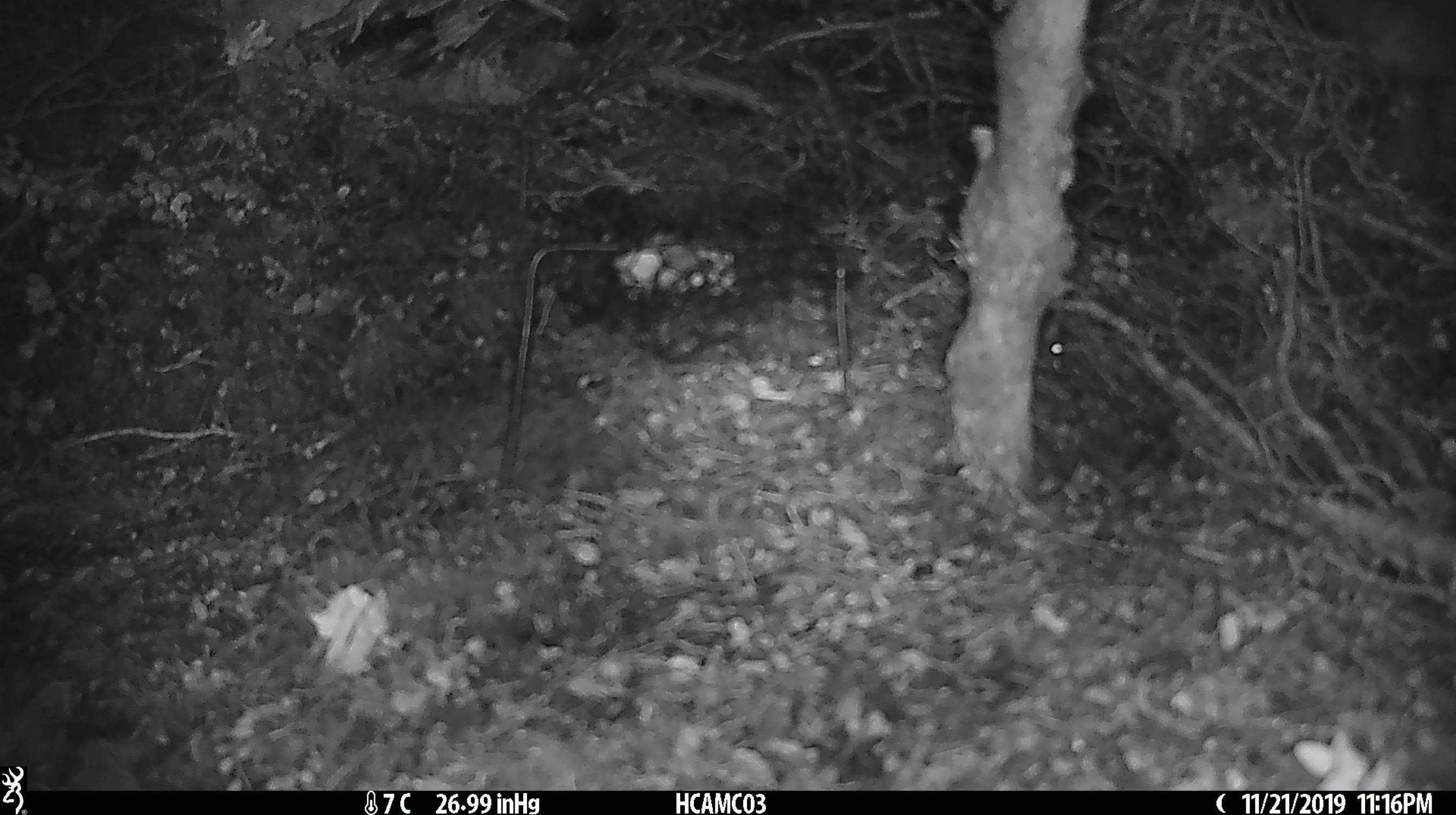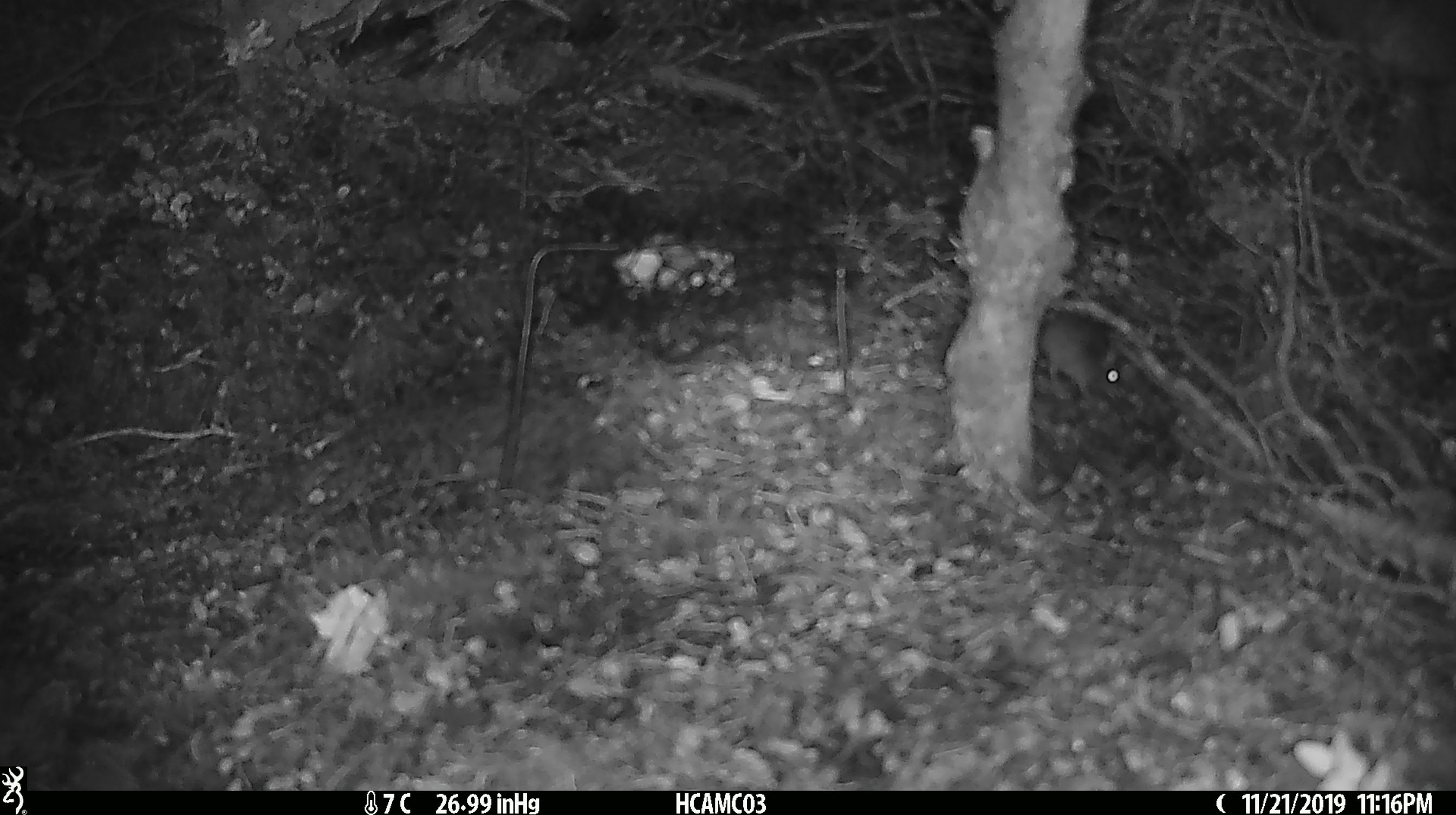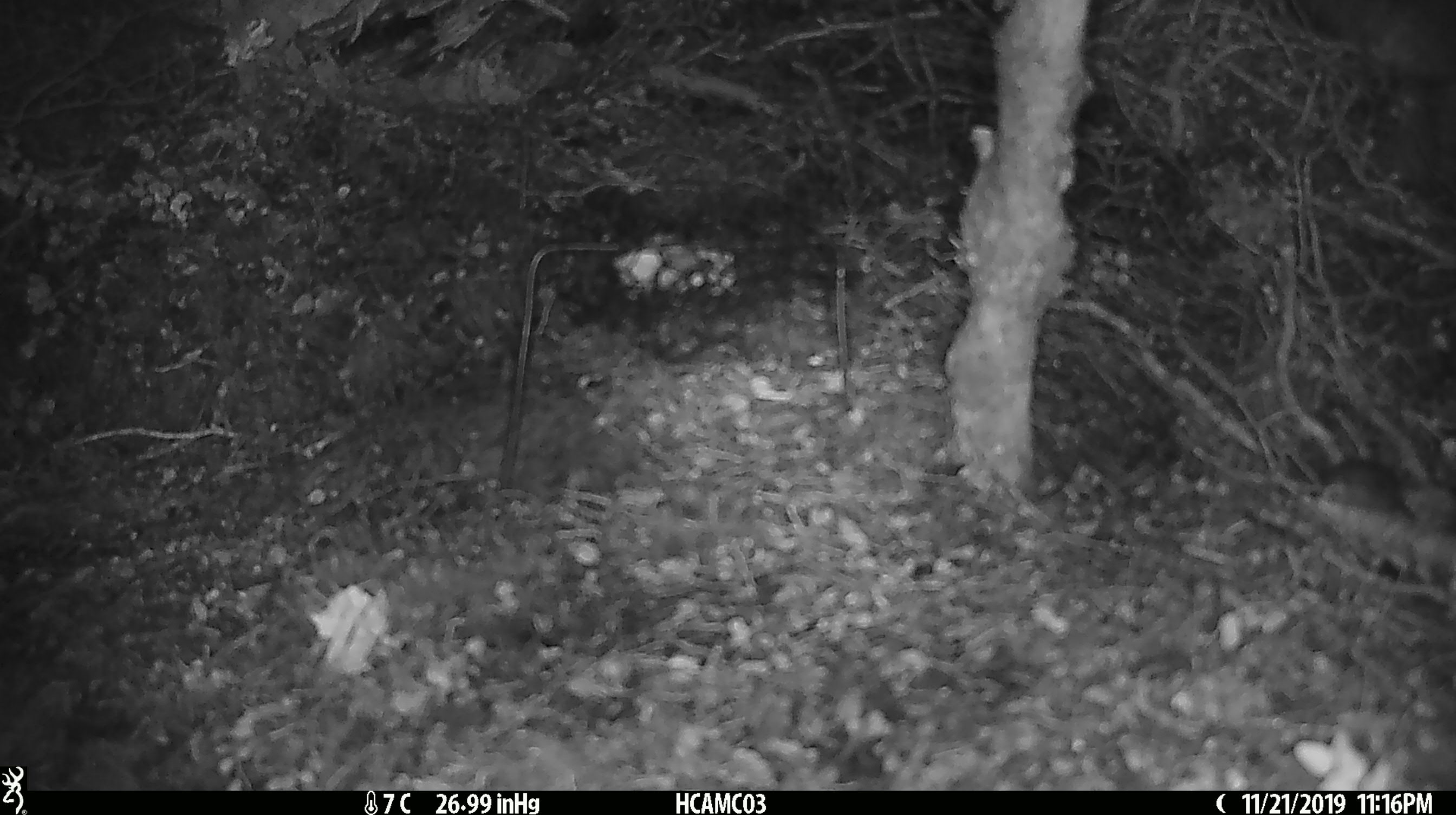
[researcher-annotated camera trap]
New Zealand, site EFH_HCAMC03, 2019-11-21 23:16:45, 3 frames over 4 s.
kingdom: Animalia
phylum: Chordata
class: Mammalia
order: Rodentia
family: Muridae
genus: Mus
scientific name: Mus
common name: mouse